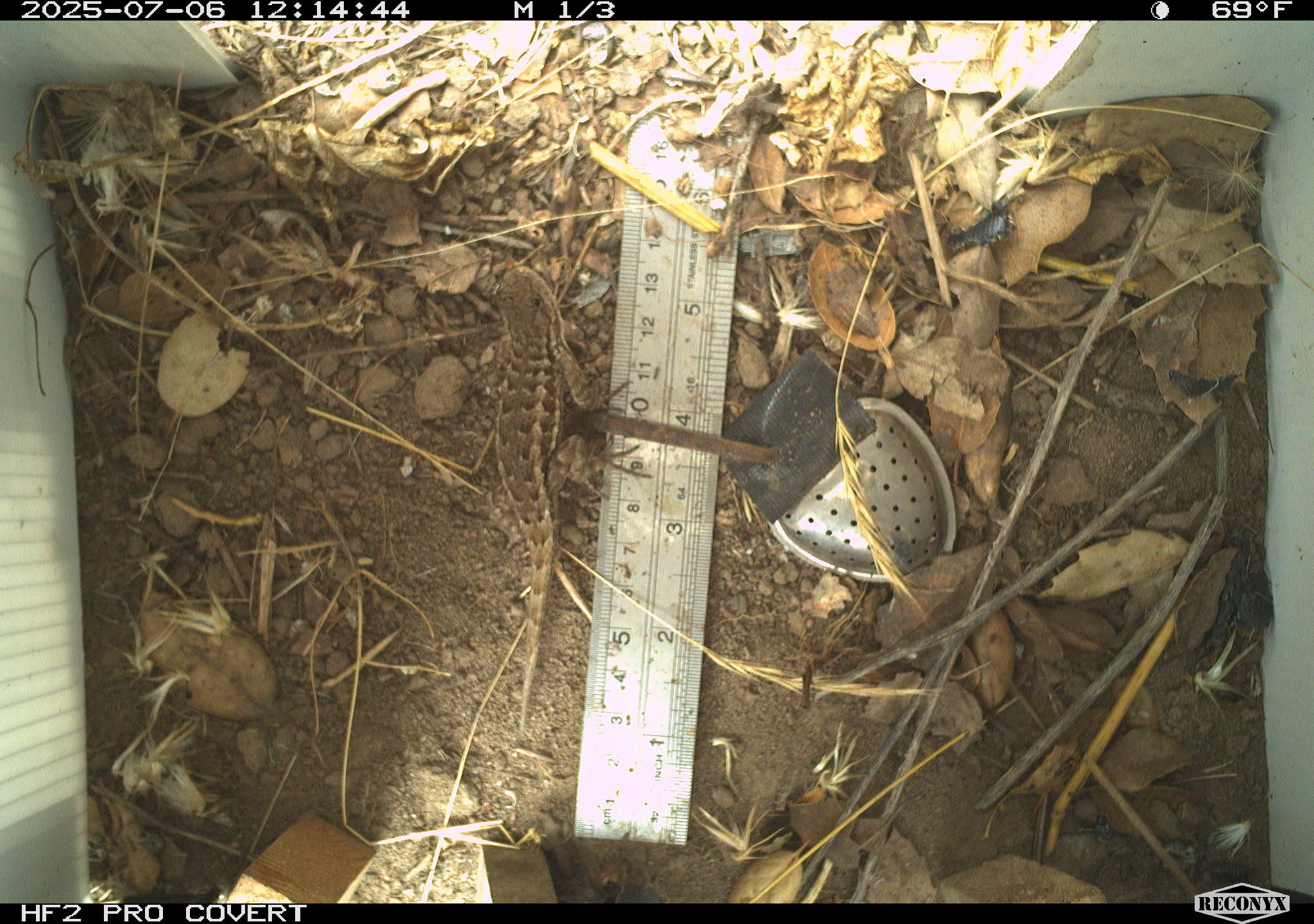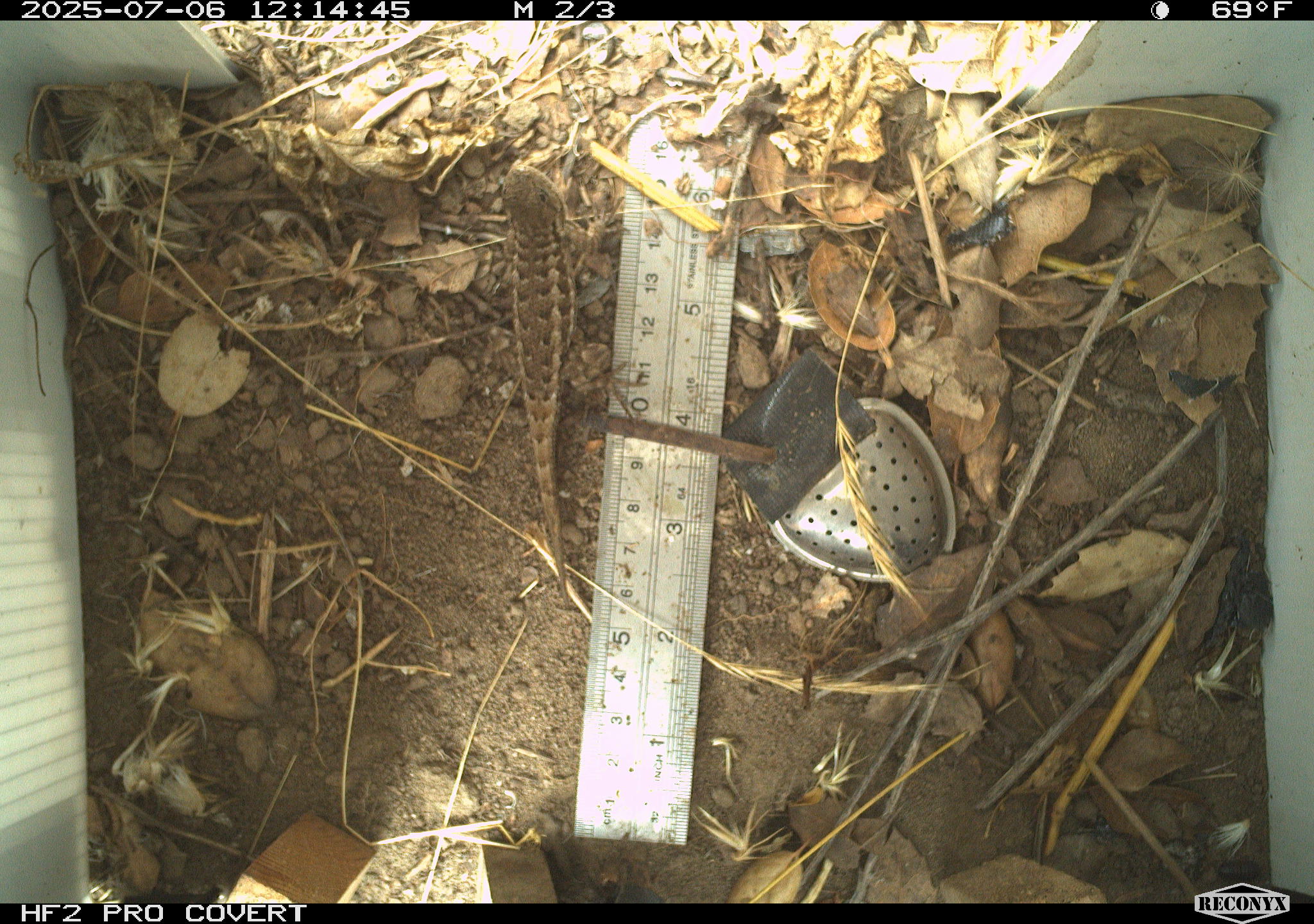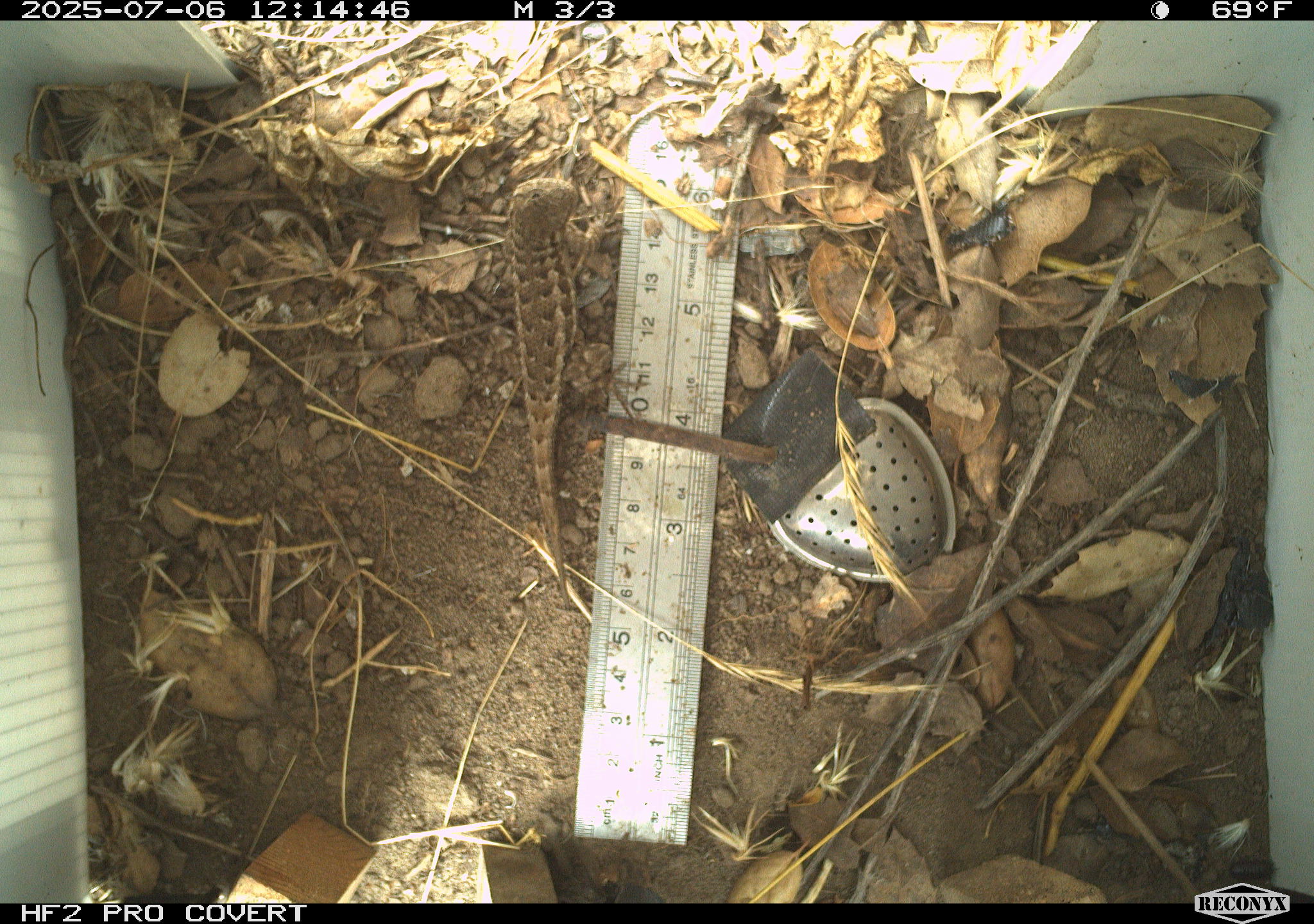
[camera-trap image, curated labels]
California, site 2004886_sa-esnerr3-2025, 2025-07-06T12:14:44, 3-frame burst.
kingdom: Animalia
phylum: Chordata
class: Reptilia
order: Squamata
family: Phrynosomatidae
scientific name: Phrynosomatidae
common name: north american spiny lizards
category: sceloporus/uta species